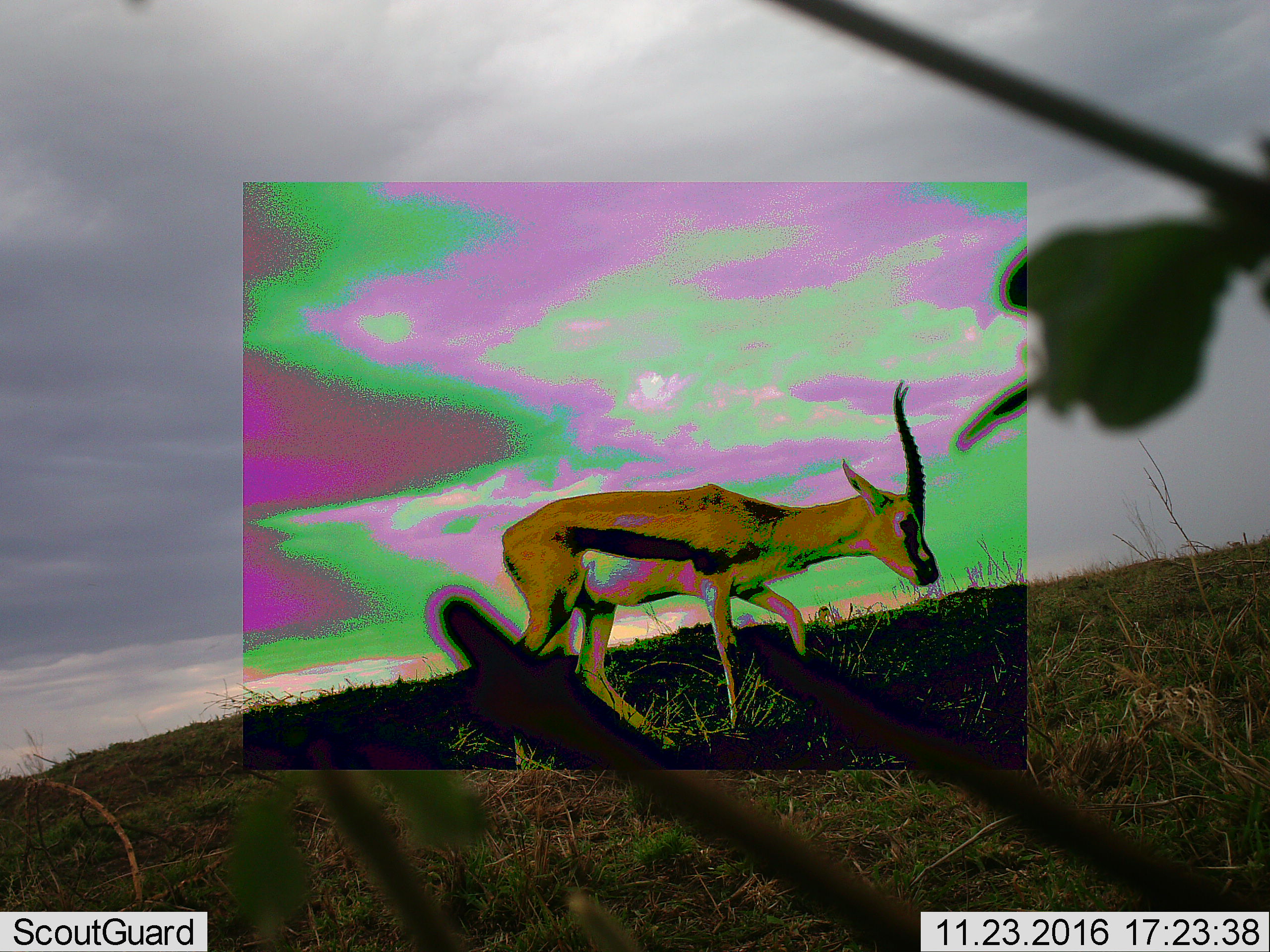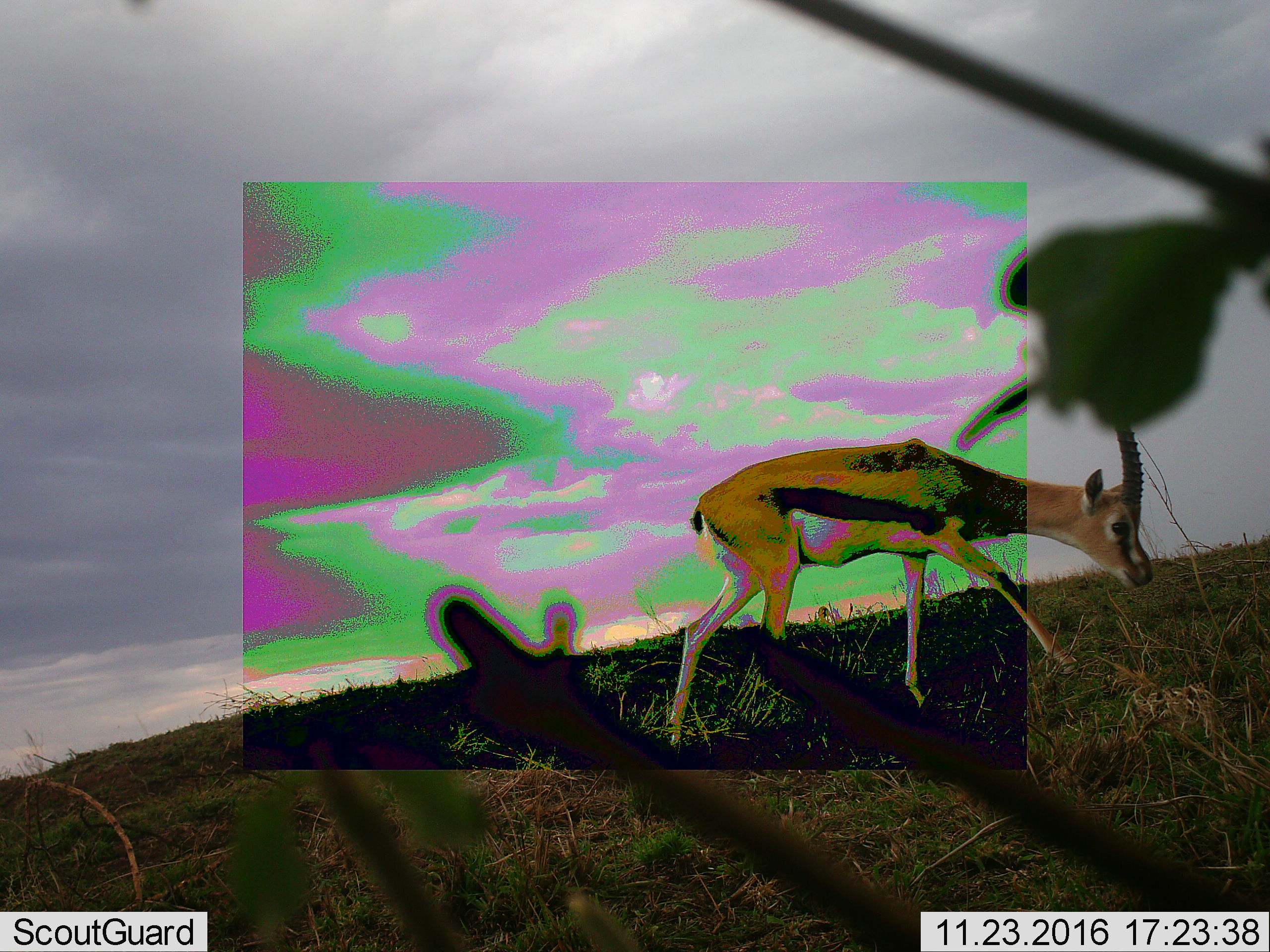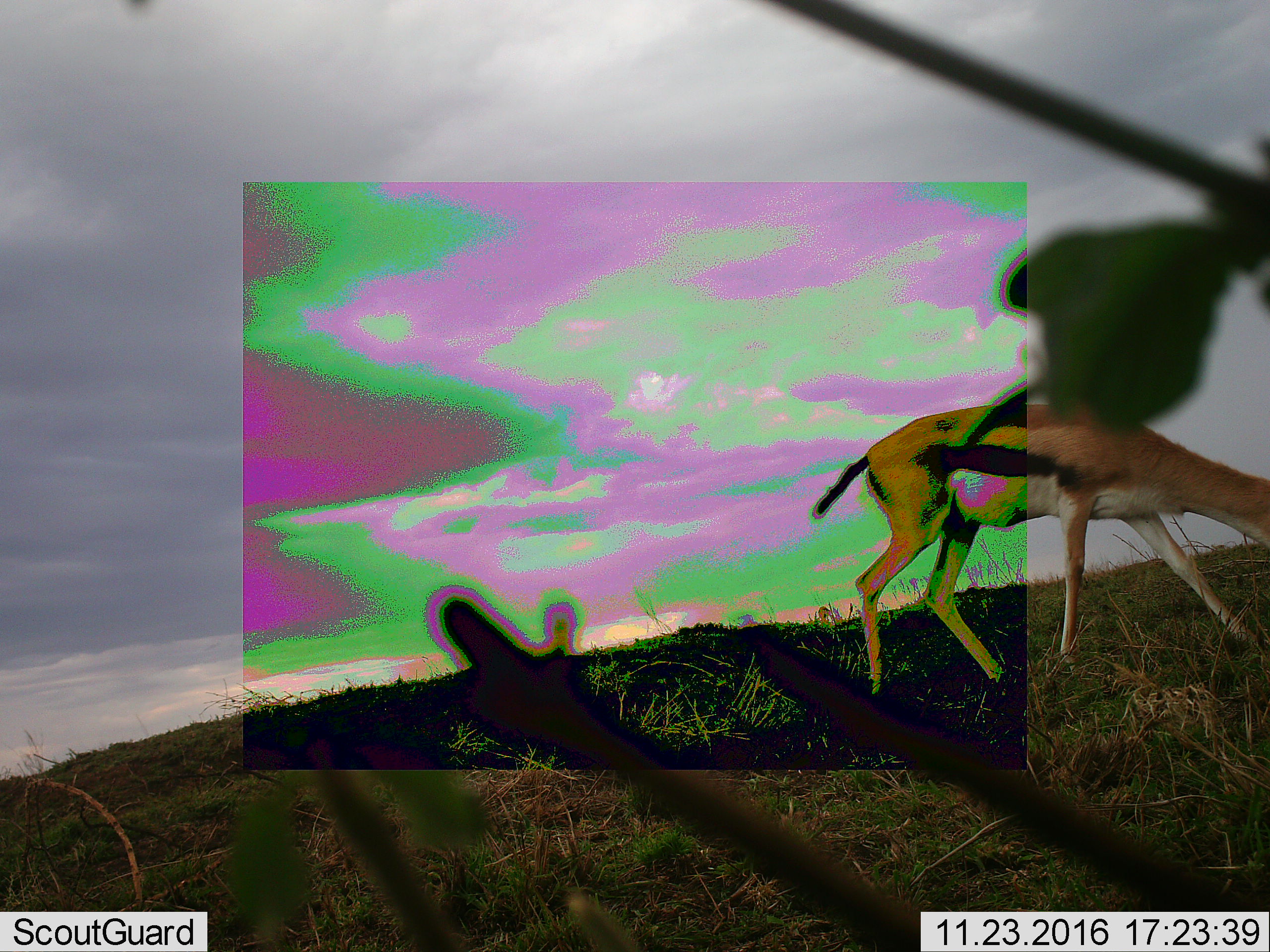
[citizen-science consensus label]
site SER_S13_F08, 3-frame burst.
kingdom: Animalia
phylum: Chordata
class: Mammalia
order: Artiodactyla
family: Bovidae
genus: Eudorcas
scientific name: Eudorcas thomsonii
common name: thomson's gazelle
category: gazellethomsons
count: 1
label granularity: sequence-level